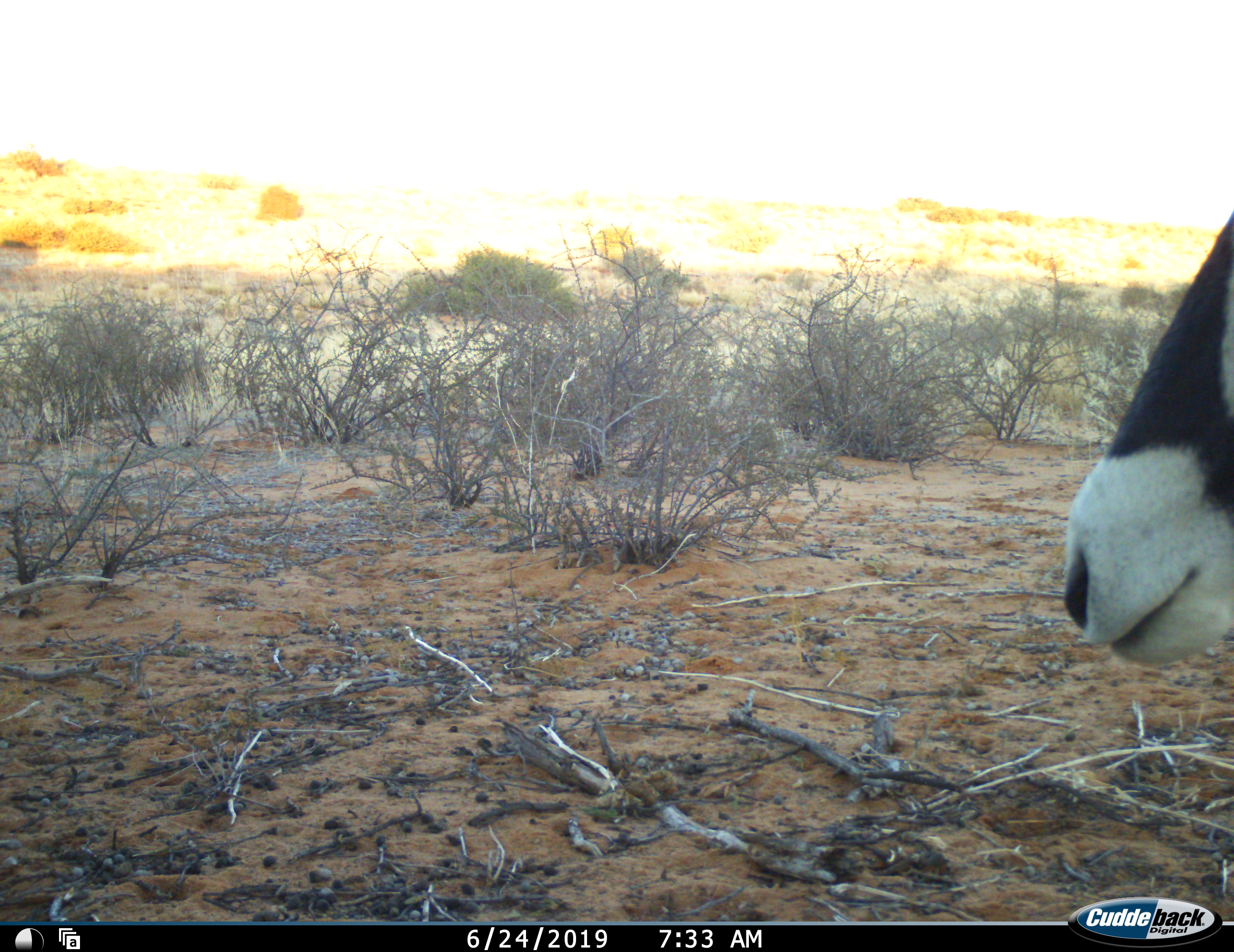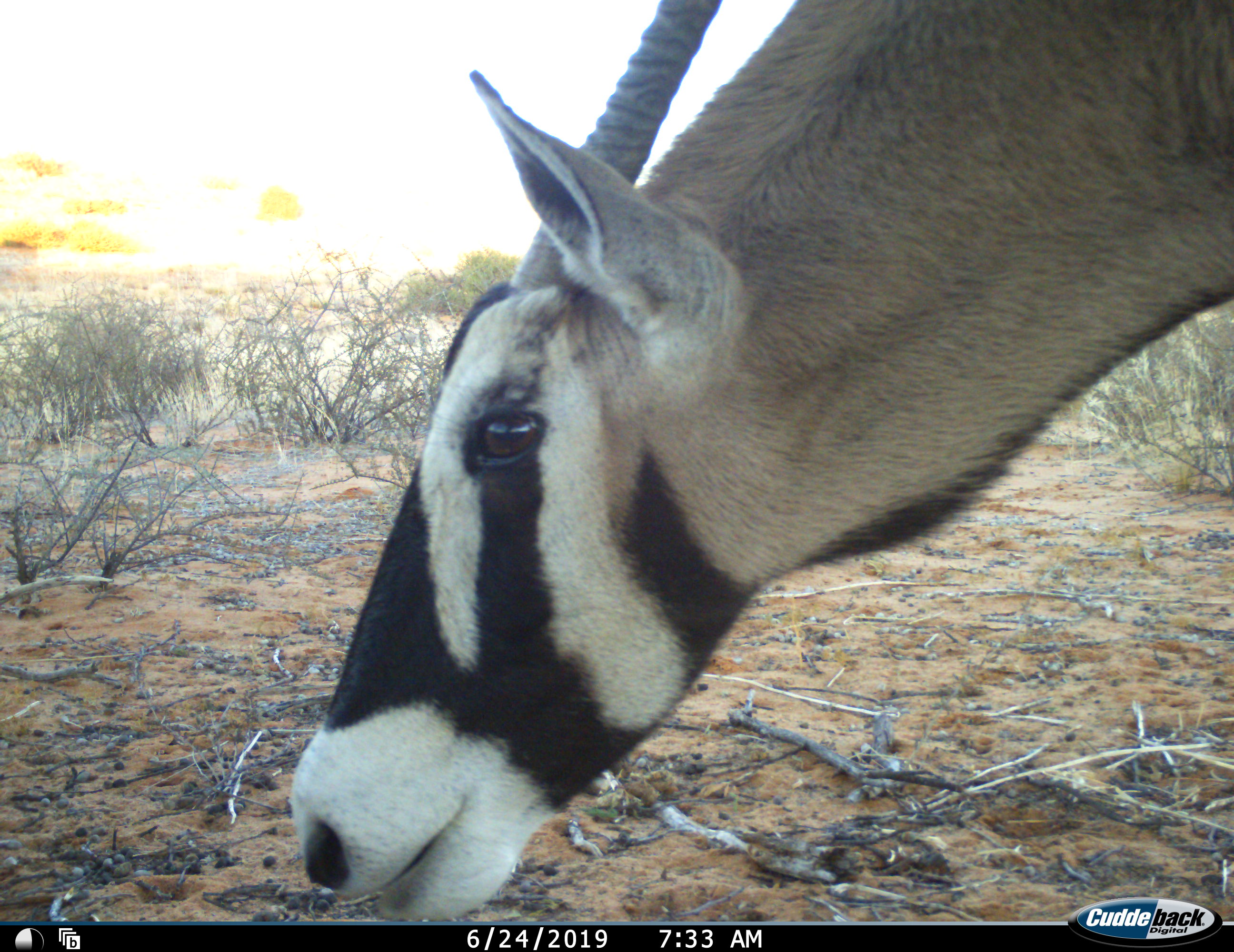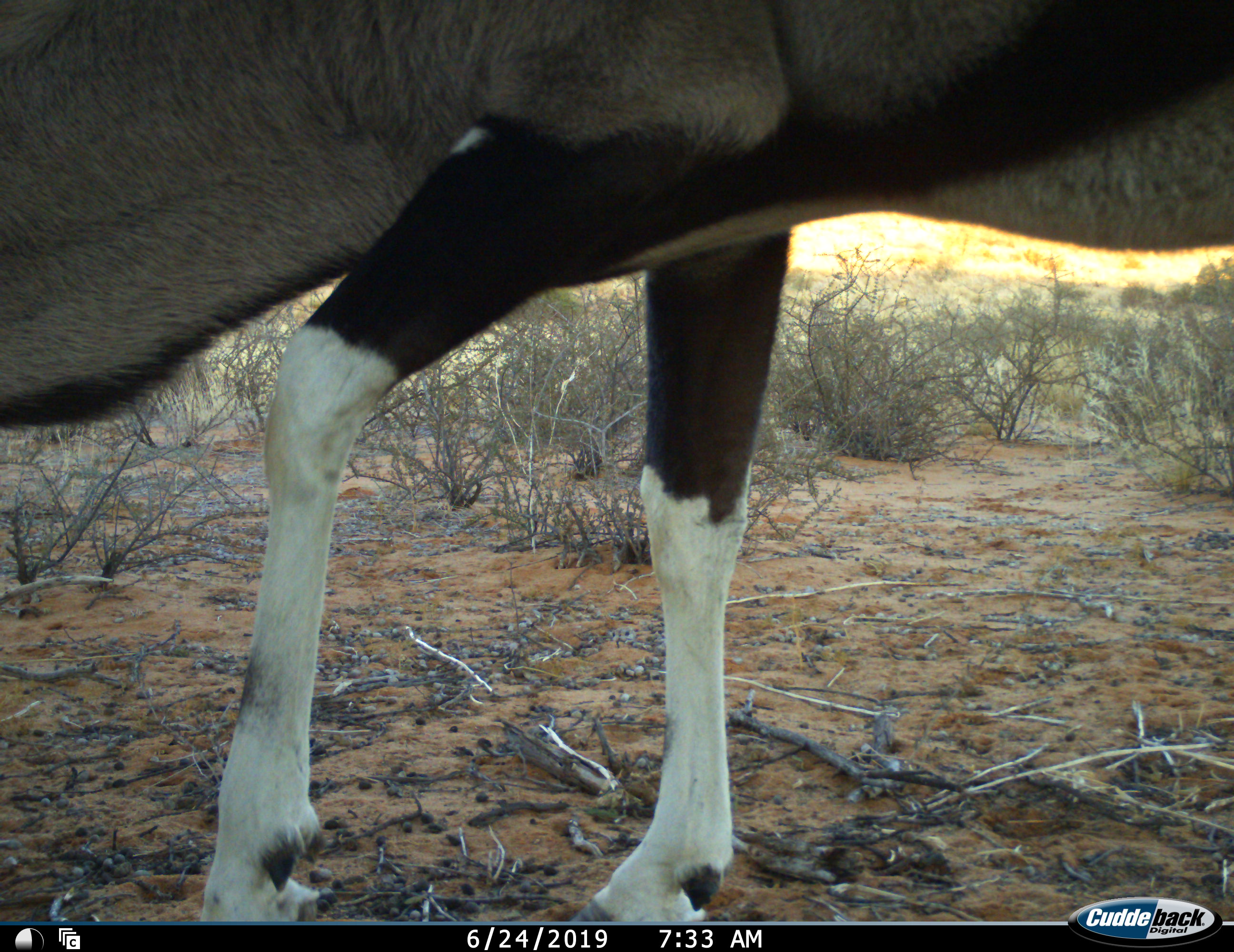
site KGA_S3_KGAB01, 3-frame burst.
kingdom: Animalia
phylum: Chordata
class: Mammalia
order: Artiodactyla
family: Bovidae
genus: Oryx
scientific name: Oryx gazella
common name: gemsbok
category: oryx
Oryx (gemsbok) (Oryx gazella), count 1. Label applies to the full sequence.